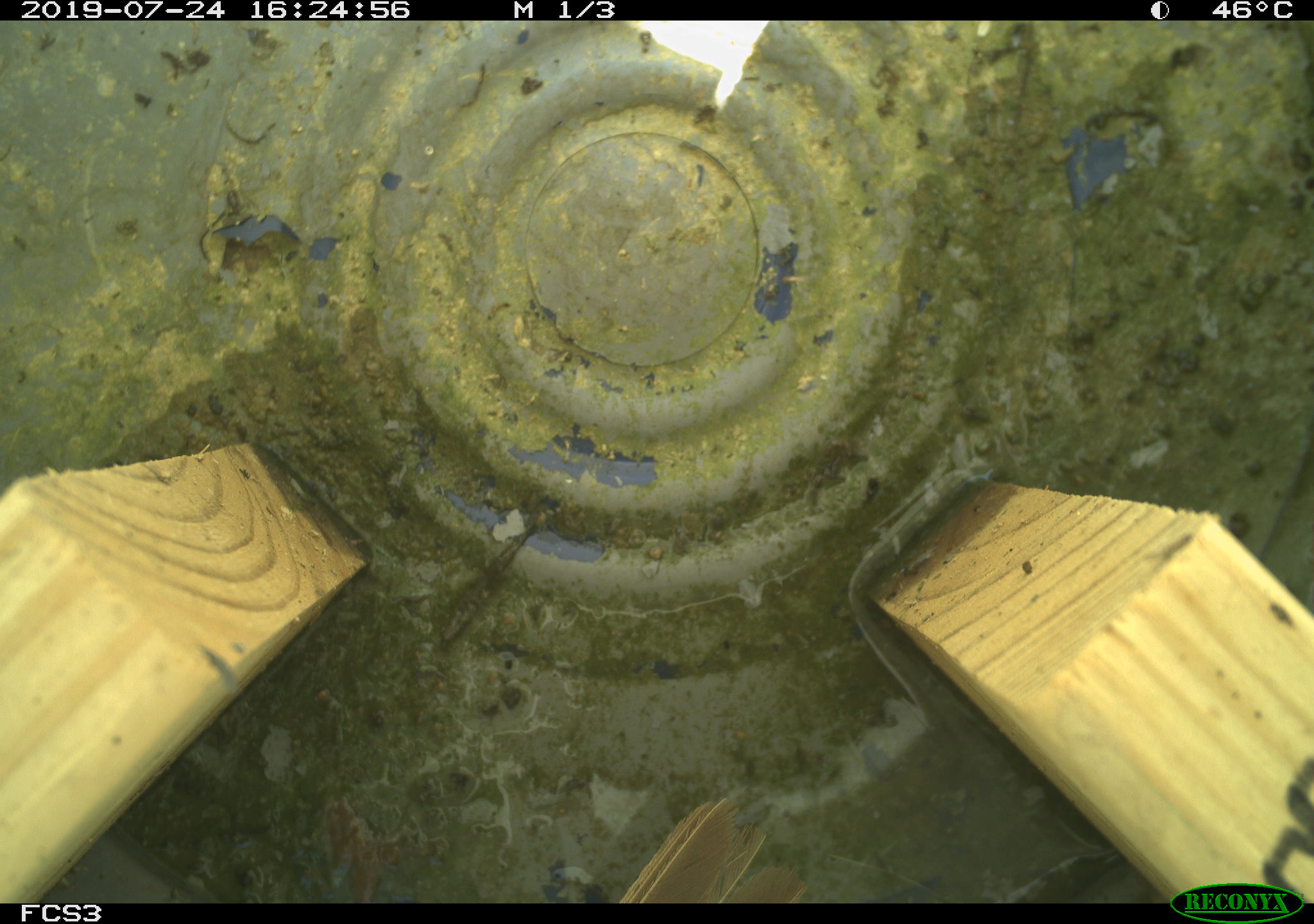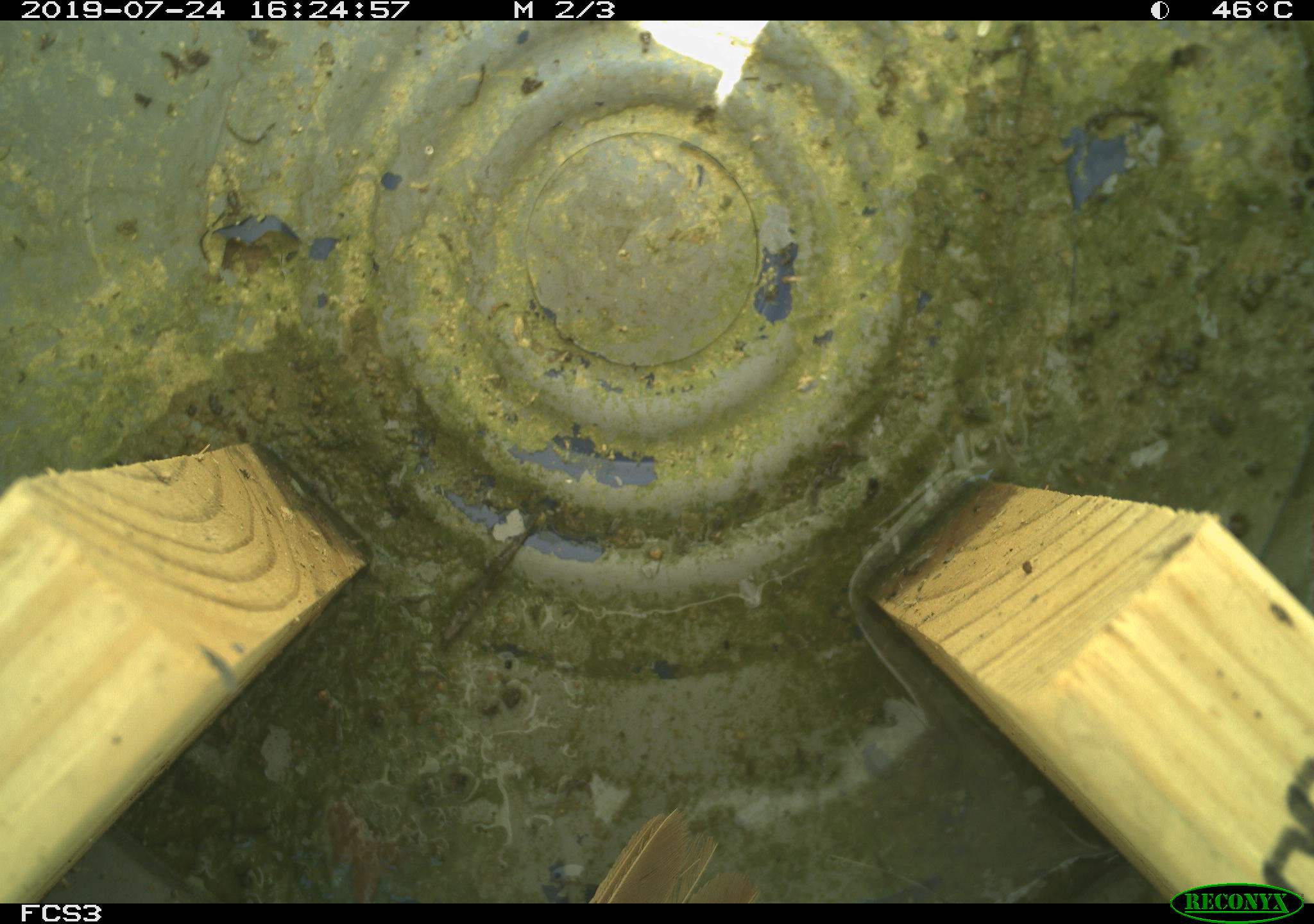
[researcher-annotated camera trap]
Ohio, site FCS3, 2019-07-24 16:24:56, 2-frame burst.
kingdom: Animalia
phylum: Chordata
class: Aves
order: Passeriformes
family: Passerellidae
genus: Melospiza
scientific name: Melospiza melodia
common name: song sparrow